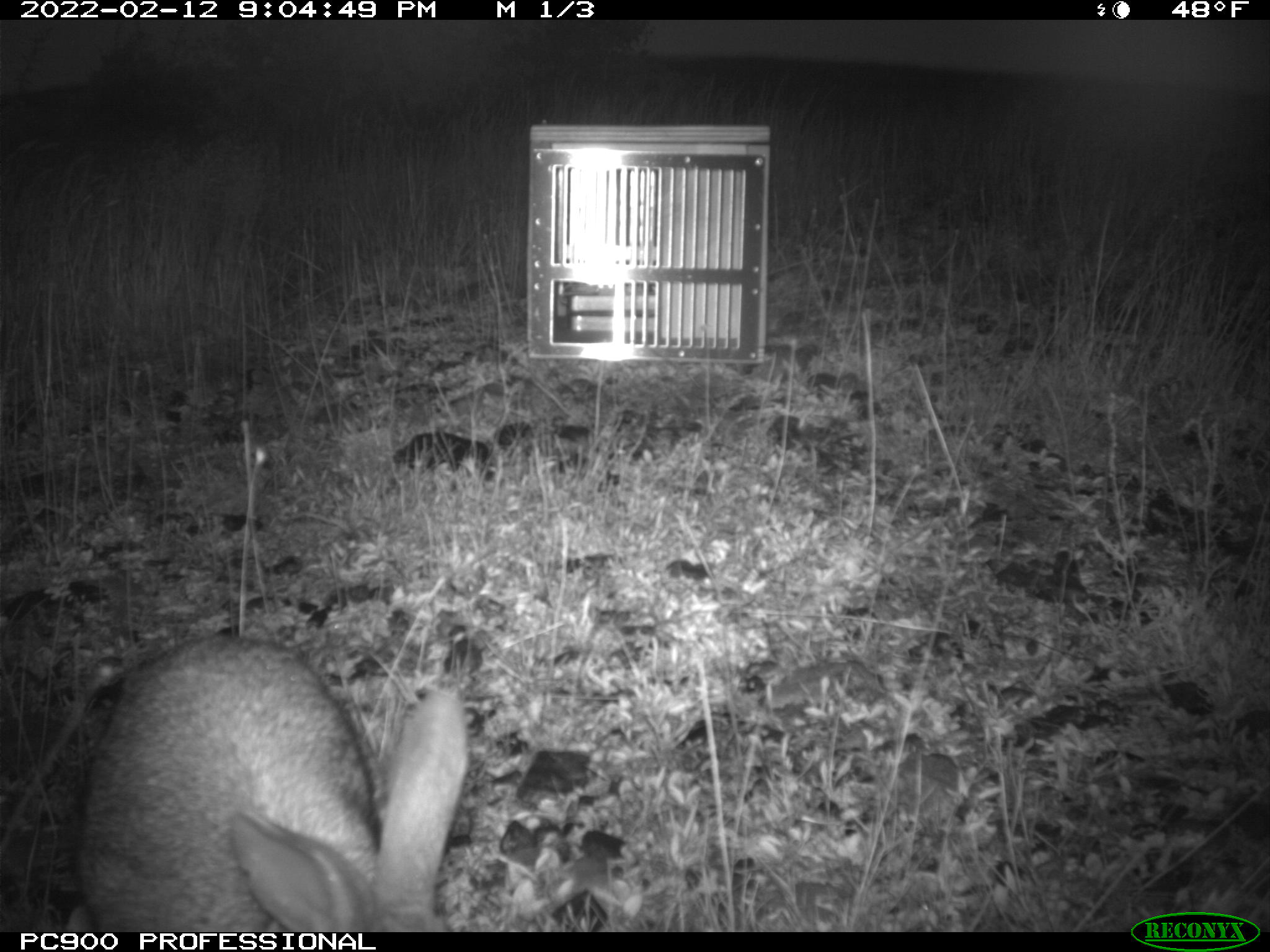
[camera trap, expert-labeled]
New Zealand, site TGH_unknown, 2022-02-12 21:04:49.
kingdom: Animalia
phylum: Chordata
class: Mammalia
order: Lagomorpha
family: Leporidae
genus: Oryctolagus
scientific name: Oryctolagus cuniculus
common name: european rabbit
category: rabbit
Rabbit (european rabbit) (Oryctolagus cuniculus).